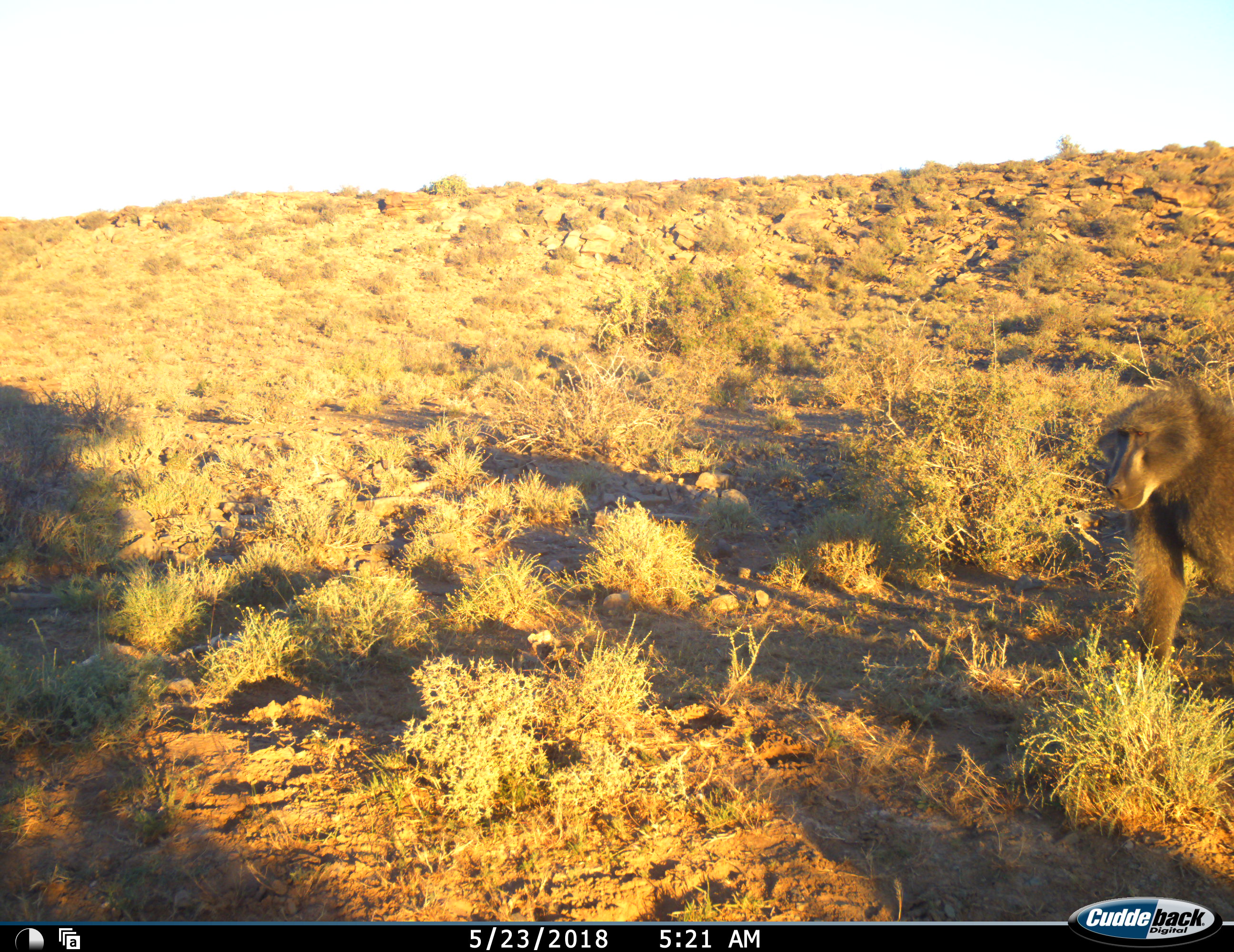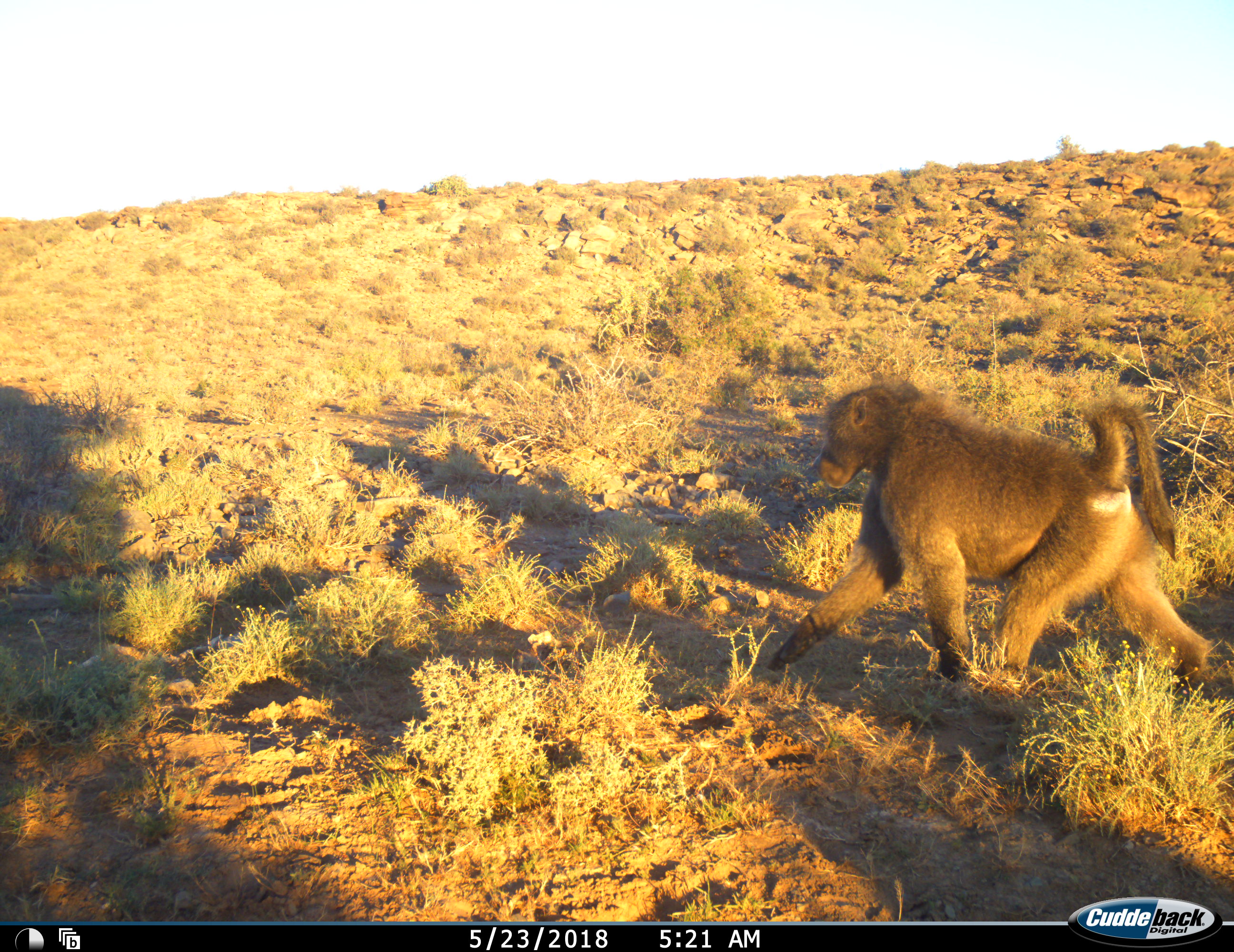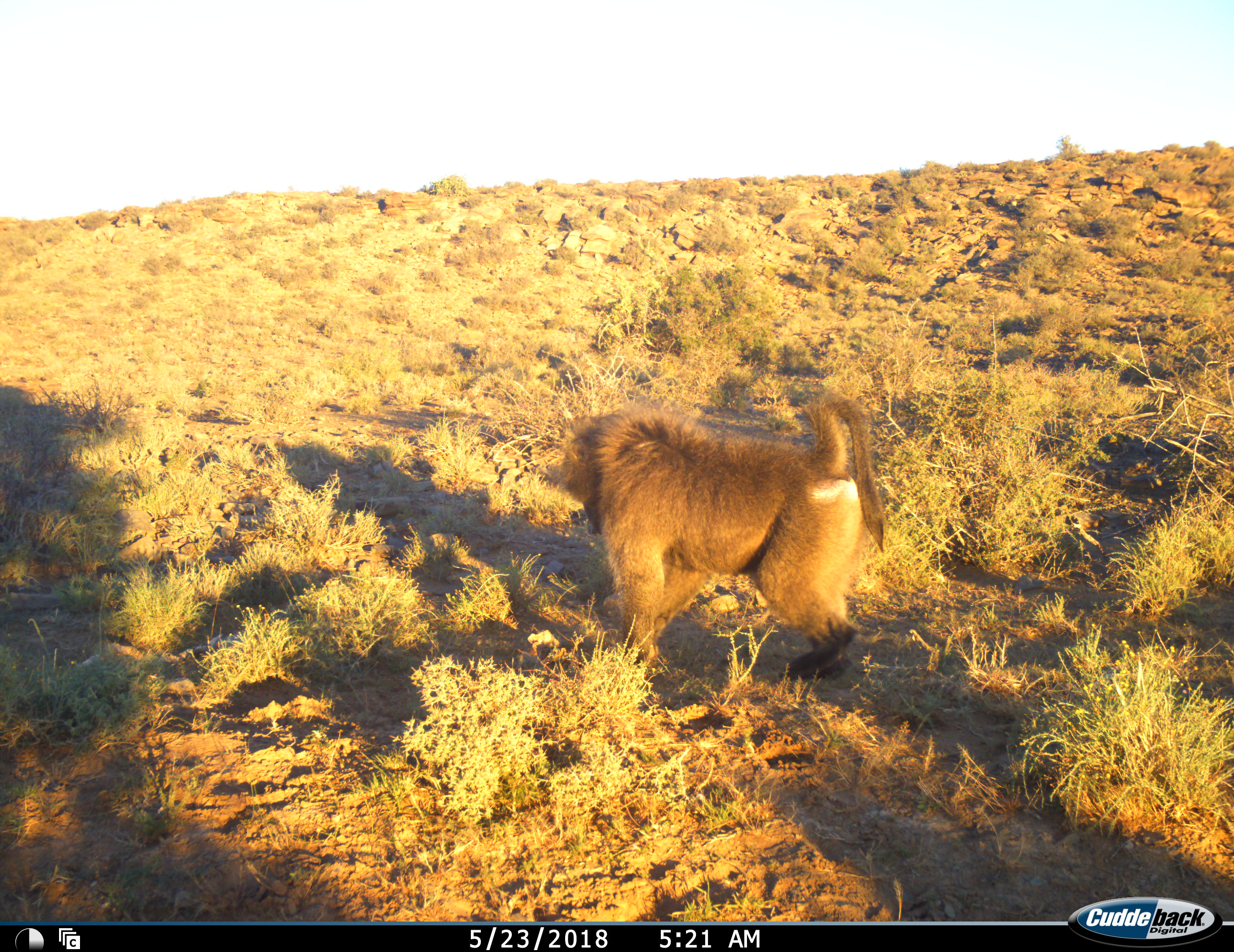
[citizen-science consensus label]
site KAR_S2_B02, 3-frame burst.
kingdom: Animalia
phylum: Chordata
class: Mammalia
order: Primates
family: Cercopithecidae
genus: Papio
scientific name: Papio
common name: baboon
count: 1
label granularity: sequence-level